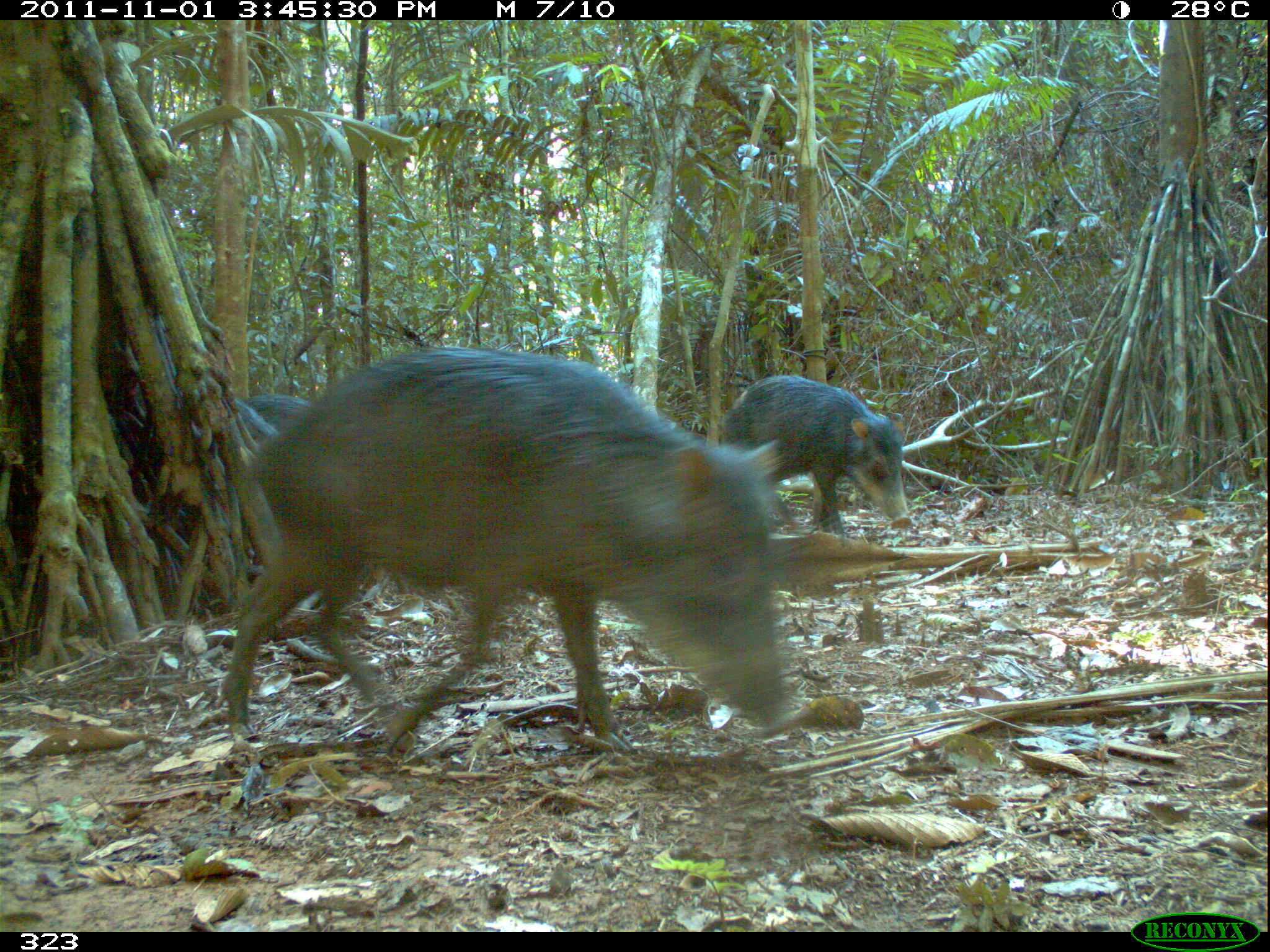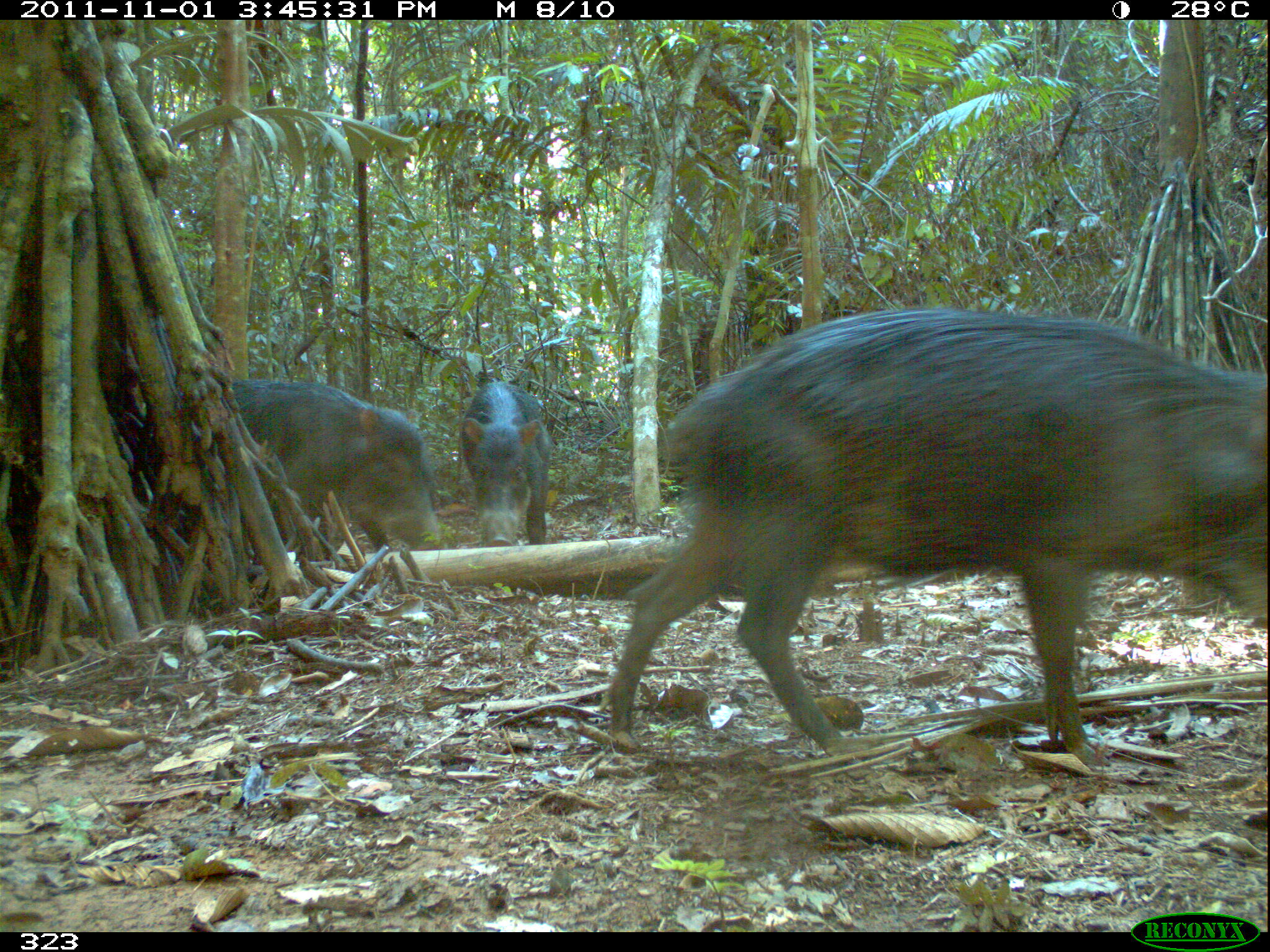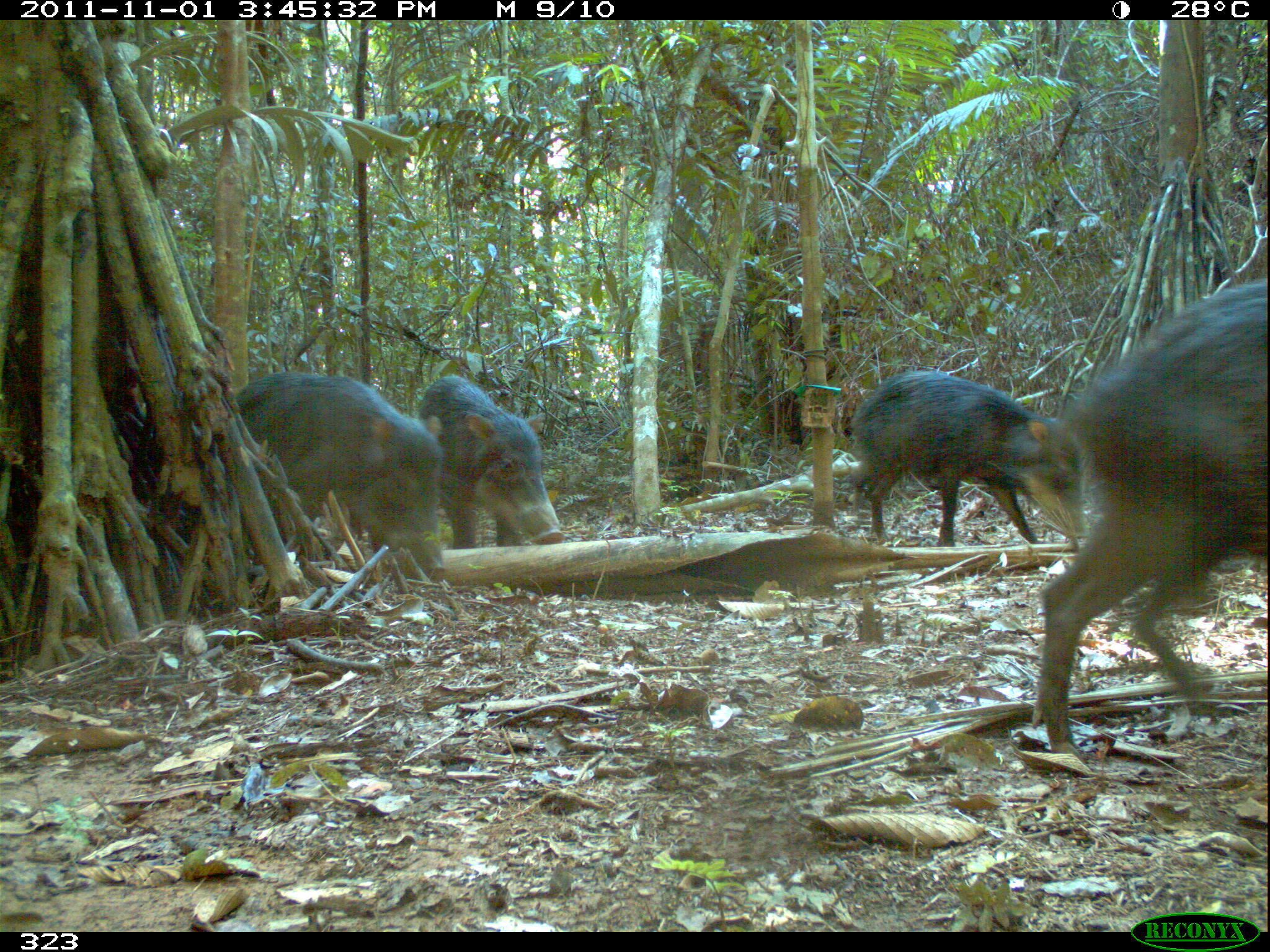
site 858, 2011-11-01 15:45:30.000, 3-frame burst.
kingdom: Animalia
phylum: Chordata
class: Mammalia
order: Artiodactyla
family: Tayassuidae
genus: Tayassu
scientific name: Tayassu pecari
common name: white-lipped peccary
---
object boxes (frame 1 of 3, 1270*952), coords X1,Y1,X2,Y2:
tayassu pecari: 219,344,798,759; 718,375,913,538; 231,393,313,442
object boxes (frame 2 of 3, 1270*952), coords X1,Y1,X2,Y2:
tayassu pecari: 602,306,1267,756; 222,377,441,555; 460,379,553,547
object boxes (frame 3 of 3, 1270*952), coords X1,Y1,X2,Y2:
tayassu pecari: 1025,276,1267,761; 228,369,442,584; 845,370,1089,547; 413,375,566,553